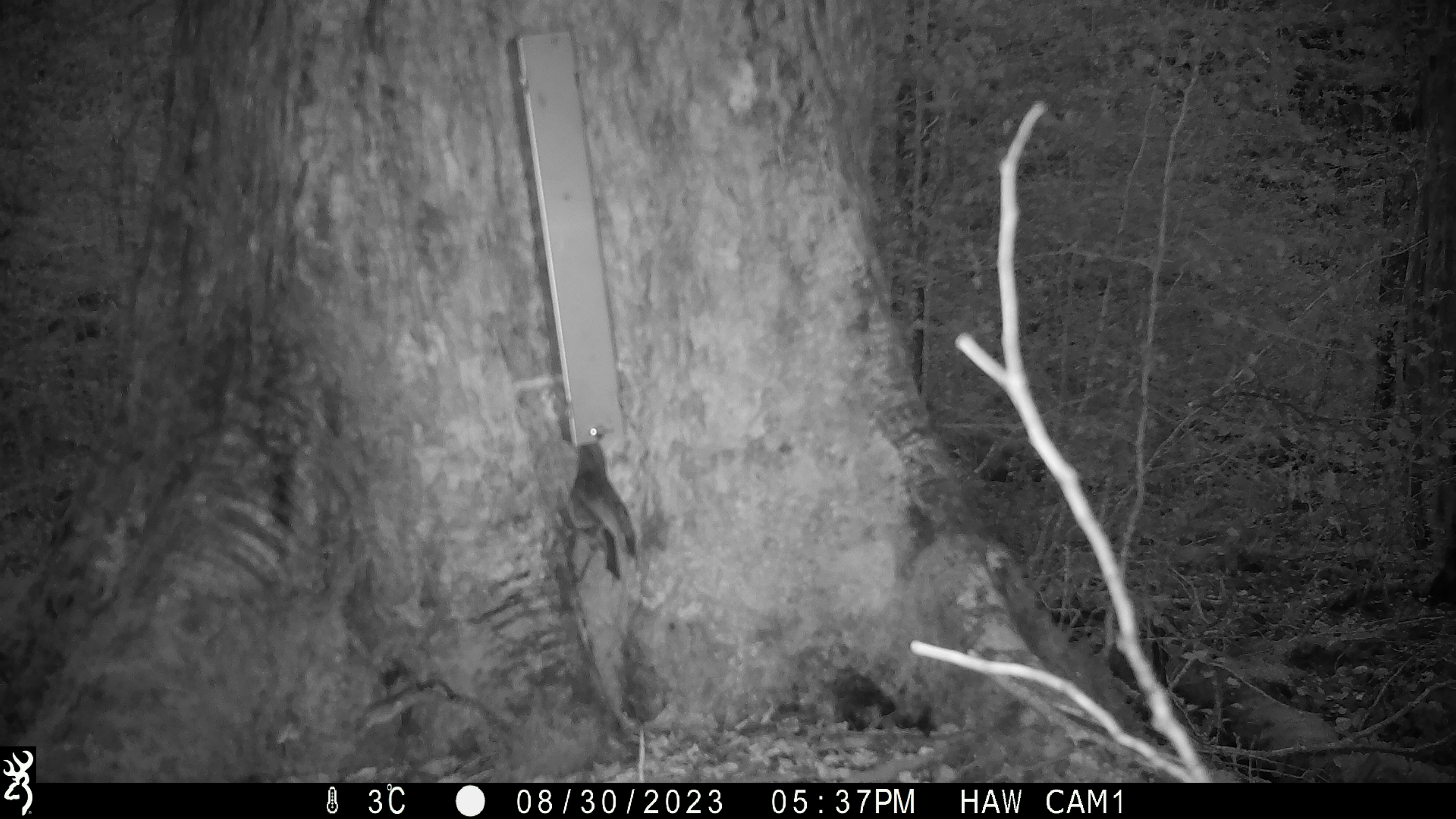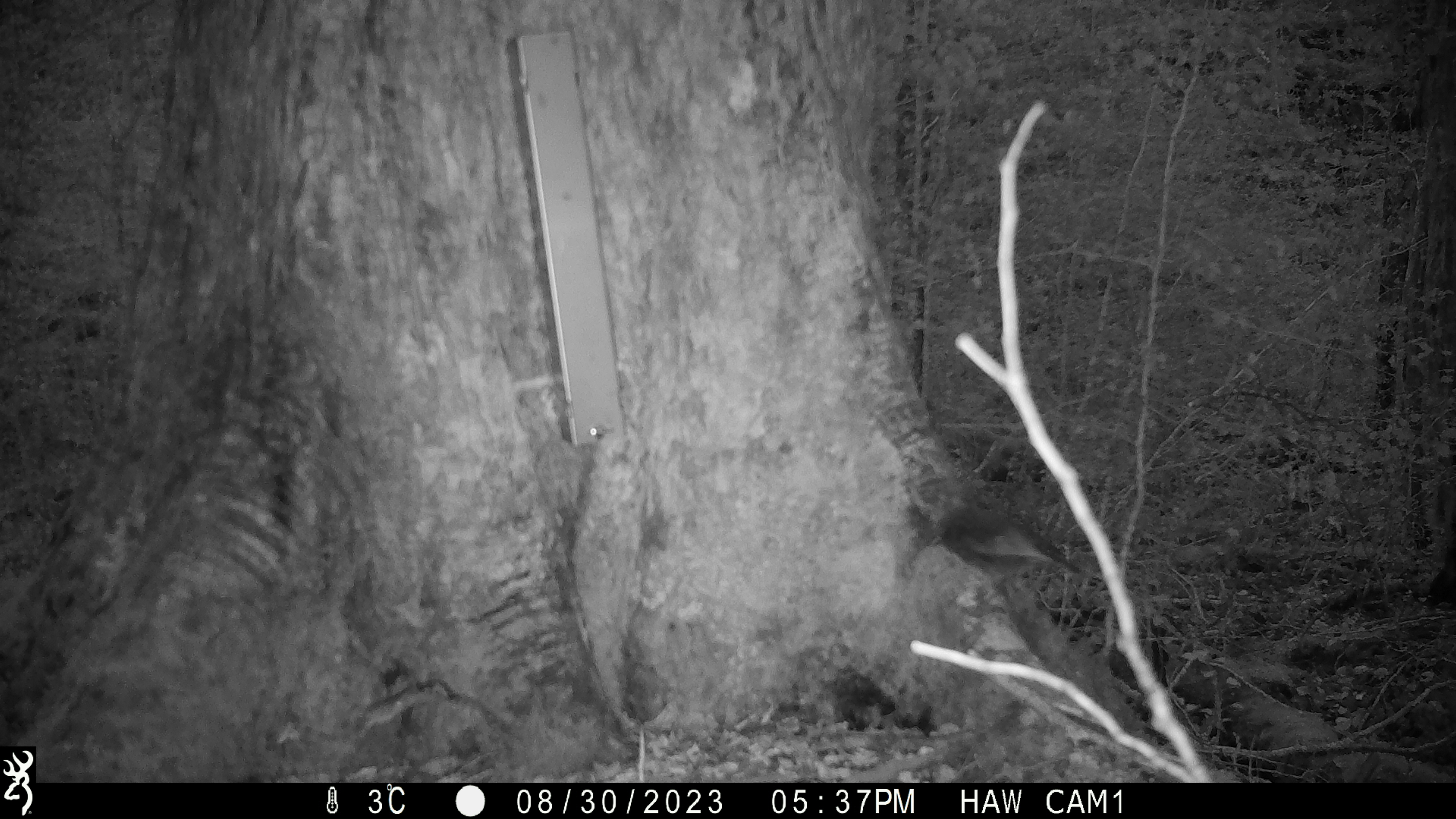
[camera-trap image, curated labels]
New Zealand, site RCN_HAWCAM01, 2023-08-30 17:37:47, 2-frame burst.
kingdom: Animalia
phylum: Chordata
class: Aves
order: Passeriformes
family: Petroicidae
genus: Petroica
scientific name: Petroica australis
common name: new zealand robin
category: robin